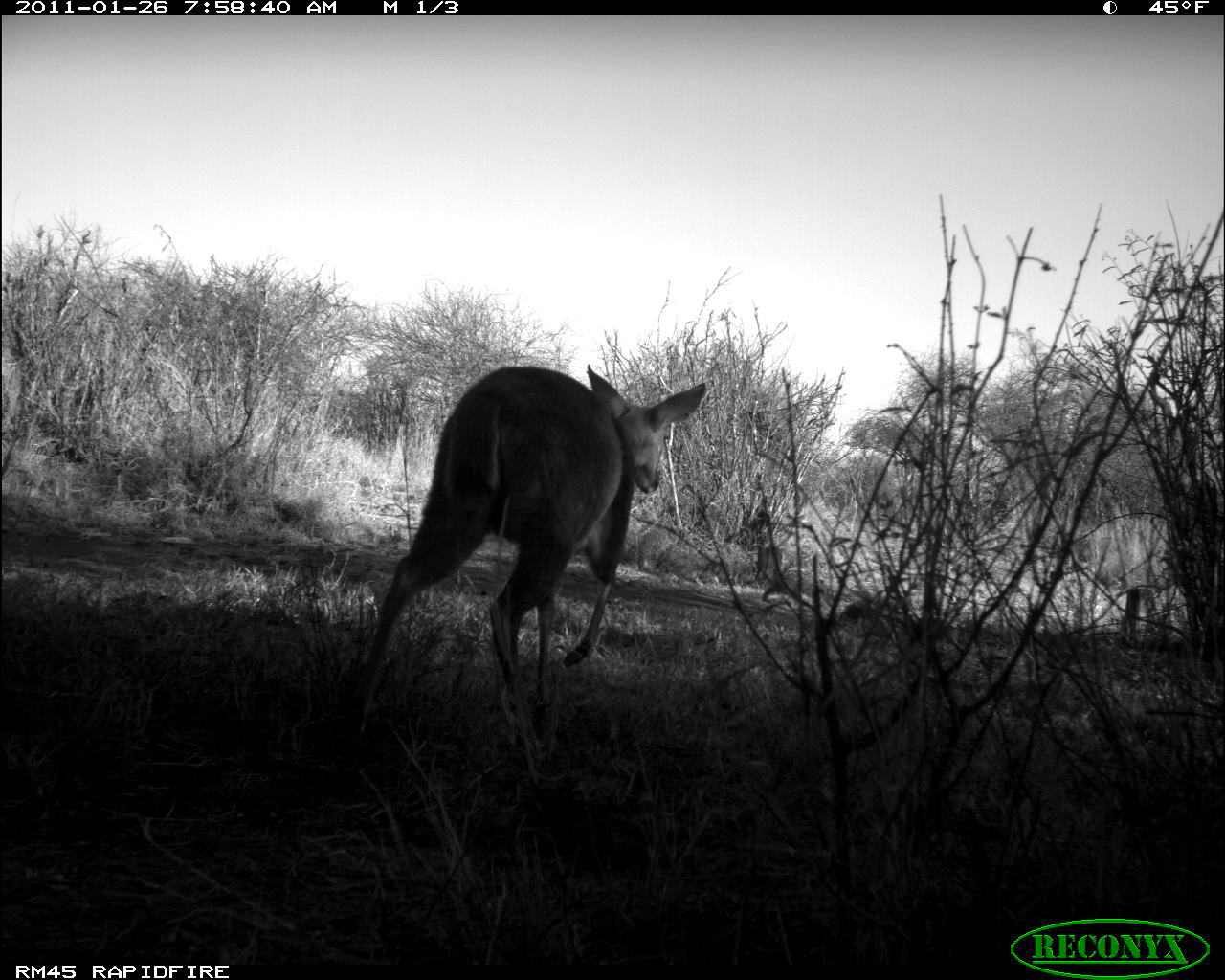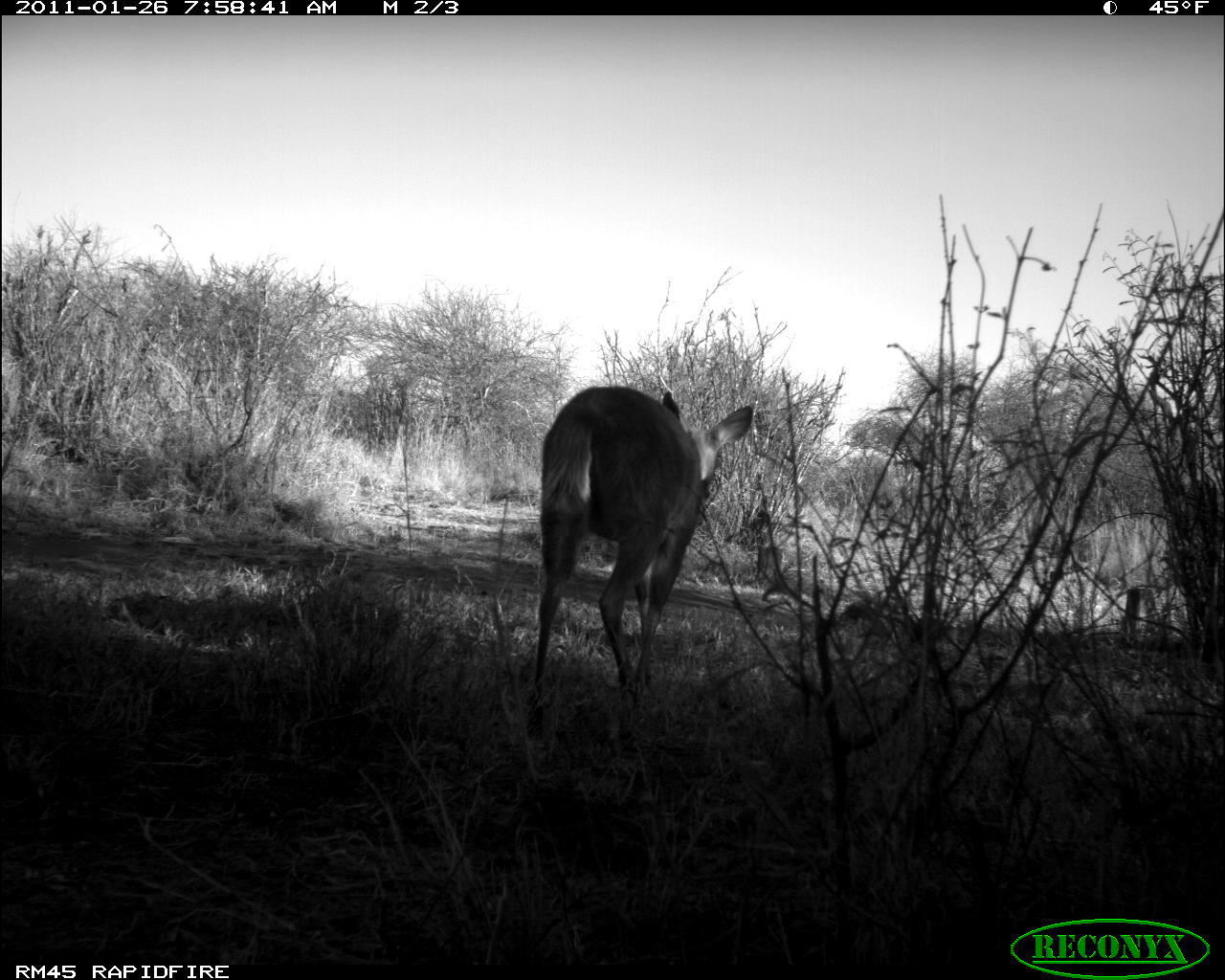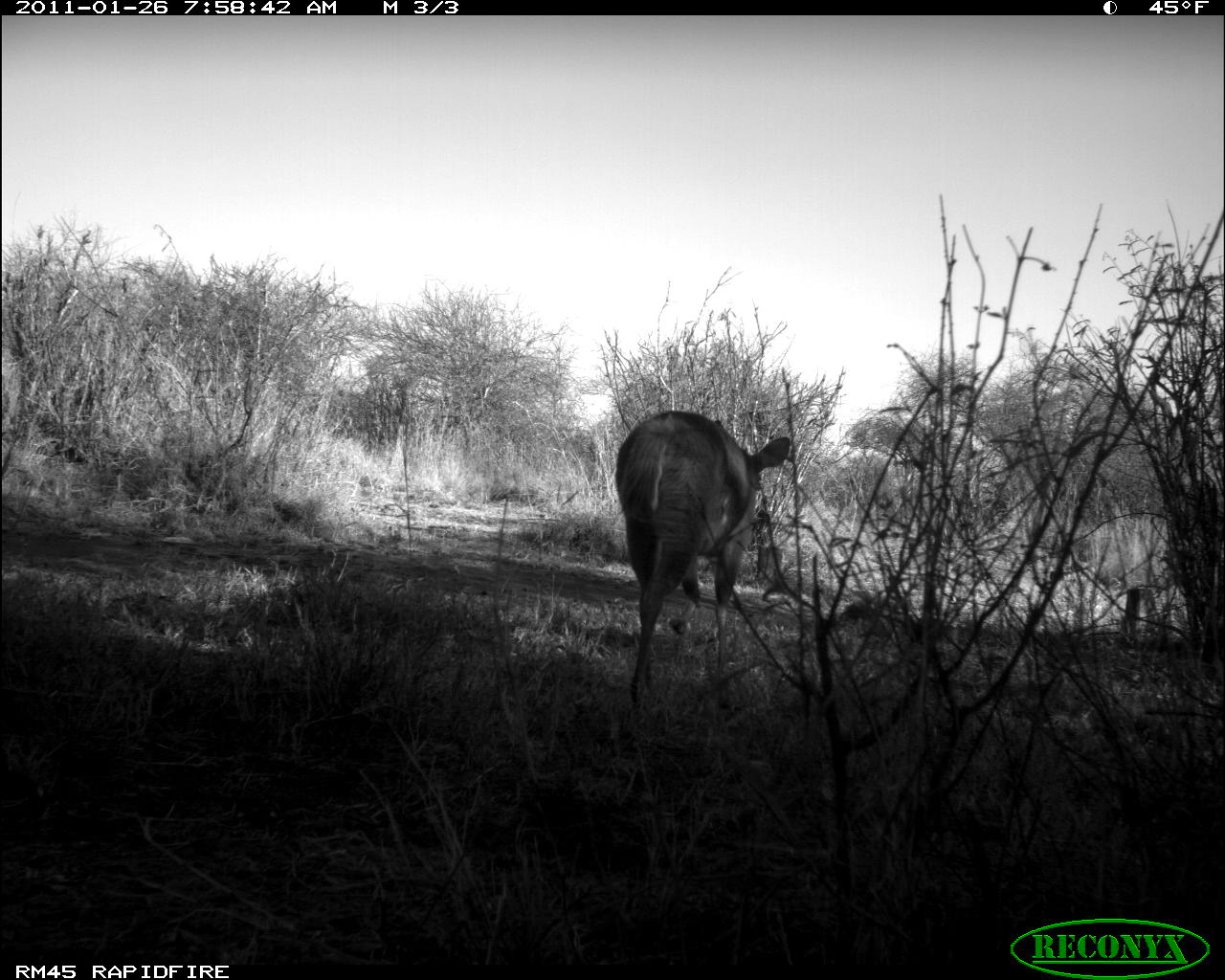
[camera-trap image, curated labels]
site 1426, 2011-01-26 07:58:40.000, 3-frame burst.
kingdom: Animalia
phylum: Chordata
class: Mammalia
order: Artiodactyla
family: Bovidae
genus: Tragelaphus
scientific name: Tragelaphus scriptus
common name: bushbuck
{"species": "Tragelaphus scriptus (bushbuck)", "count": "1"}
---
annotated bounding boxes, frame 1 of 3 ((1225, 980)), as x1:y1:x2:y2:
tragelaphus scriptus: 342:362:706:735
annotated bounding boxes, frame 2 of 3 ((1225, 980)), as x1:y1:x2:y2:
tragelaphus scriptus: 530:383:759:702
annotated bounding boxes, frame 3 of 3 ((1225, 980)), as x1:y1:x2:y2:
tragelaphus scriptus: 610:406:791:710